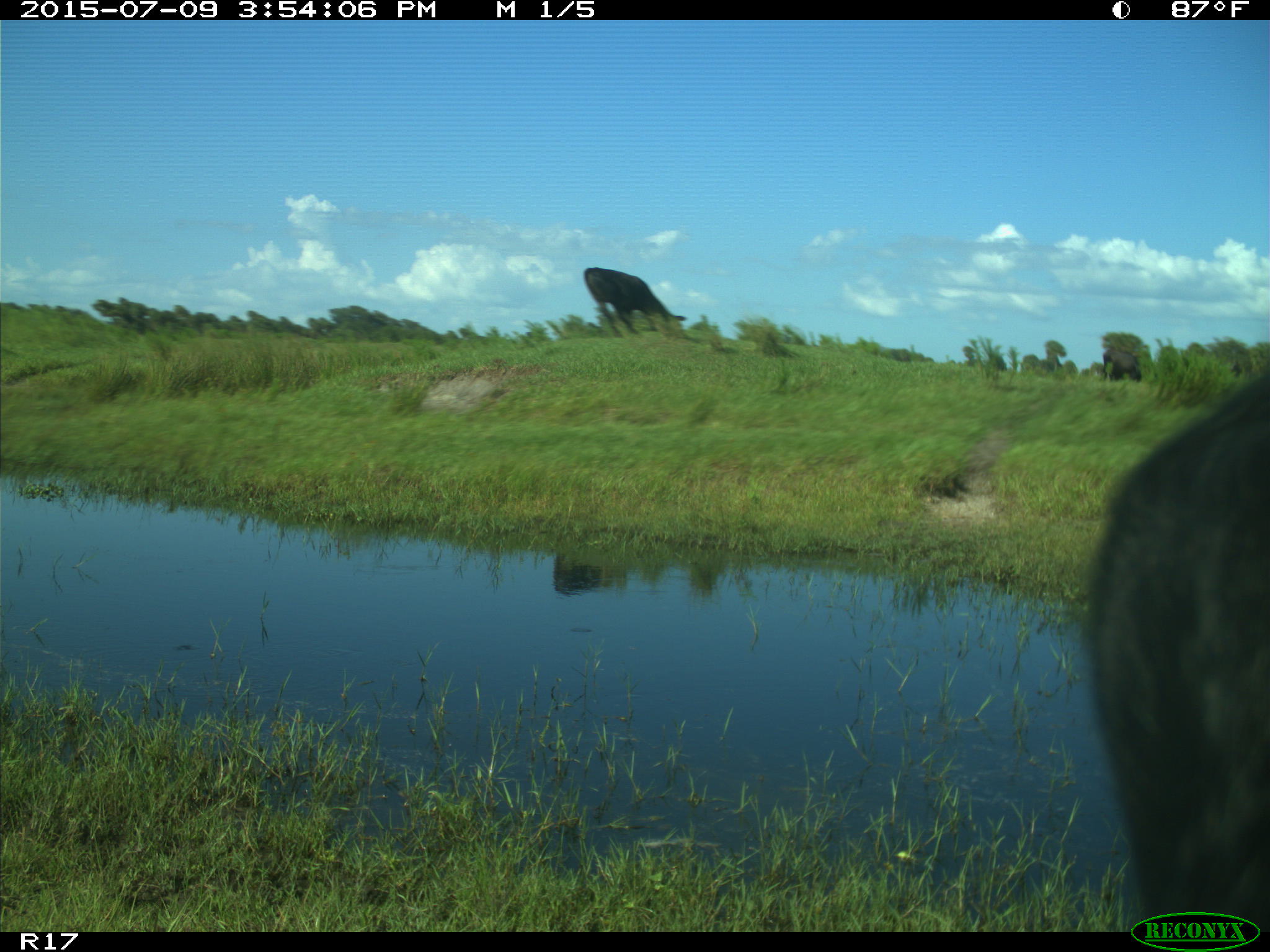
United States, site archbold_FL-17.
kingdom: Animalia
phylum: Chordata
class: Mammalia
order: Artiodactyla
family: Bovidae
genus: Bos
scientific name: Bos taurus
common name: domestic cow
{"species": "Bos taurus (domestic cow)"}